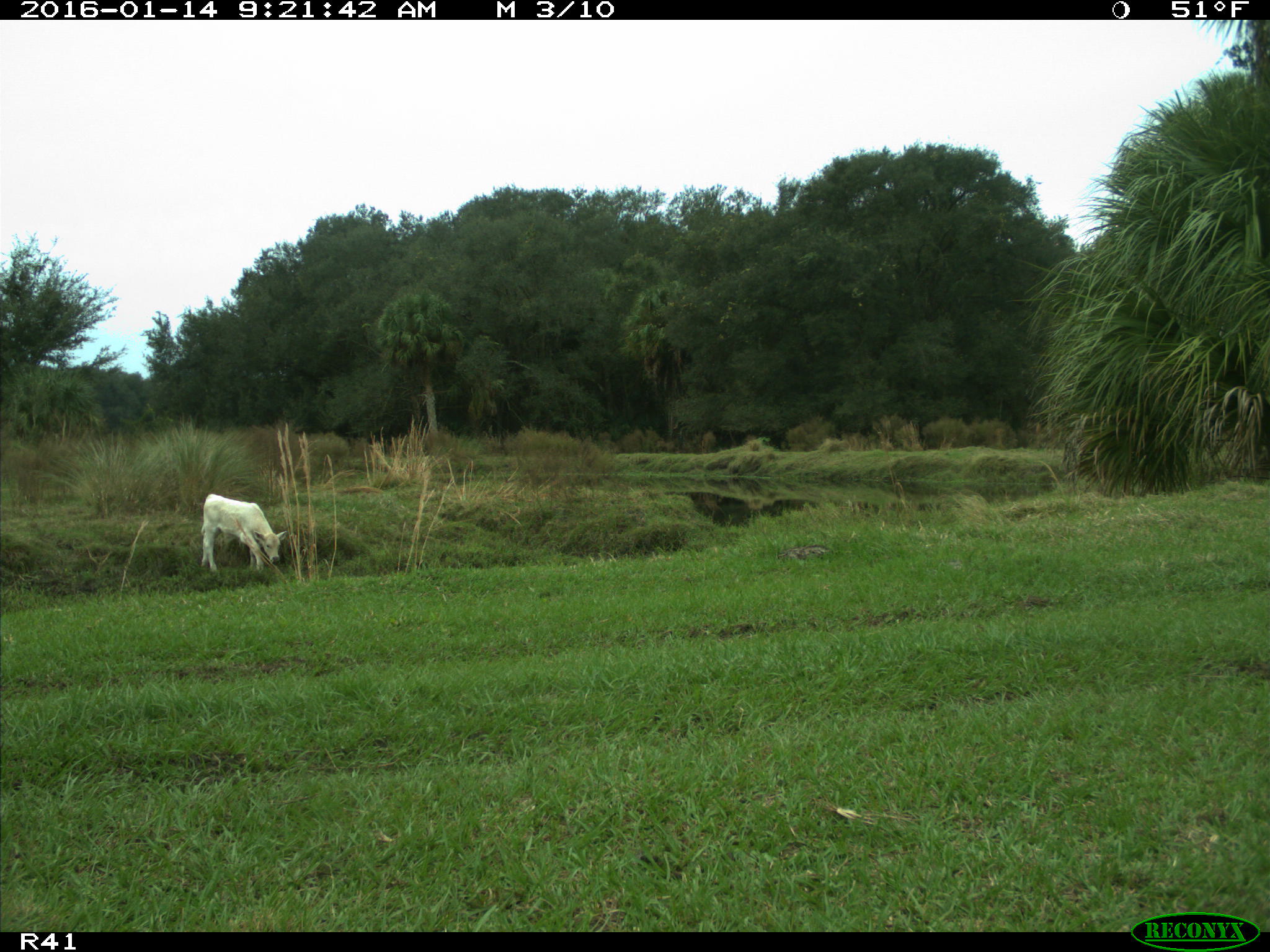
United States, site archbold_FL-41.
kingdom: Animalia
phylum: Chordata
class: Mammalia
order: Artiodactyla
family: Bovidae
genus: Bos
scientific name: Bos taurus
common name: domestic cow